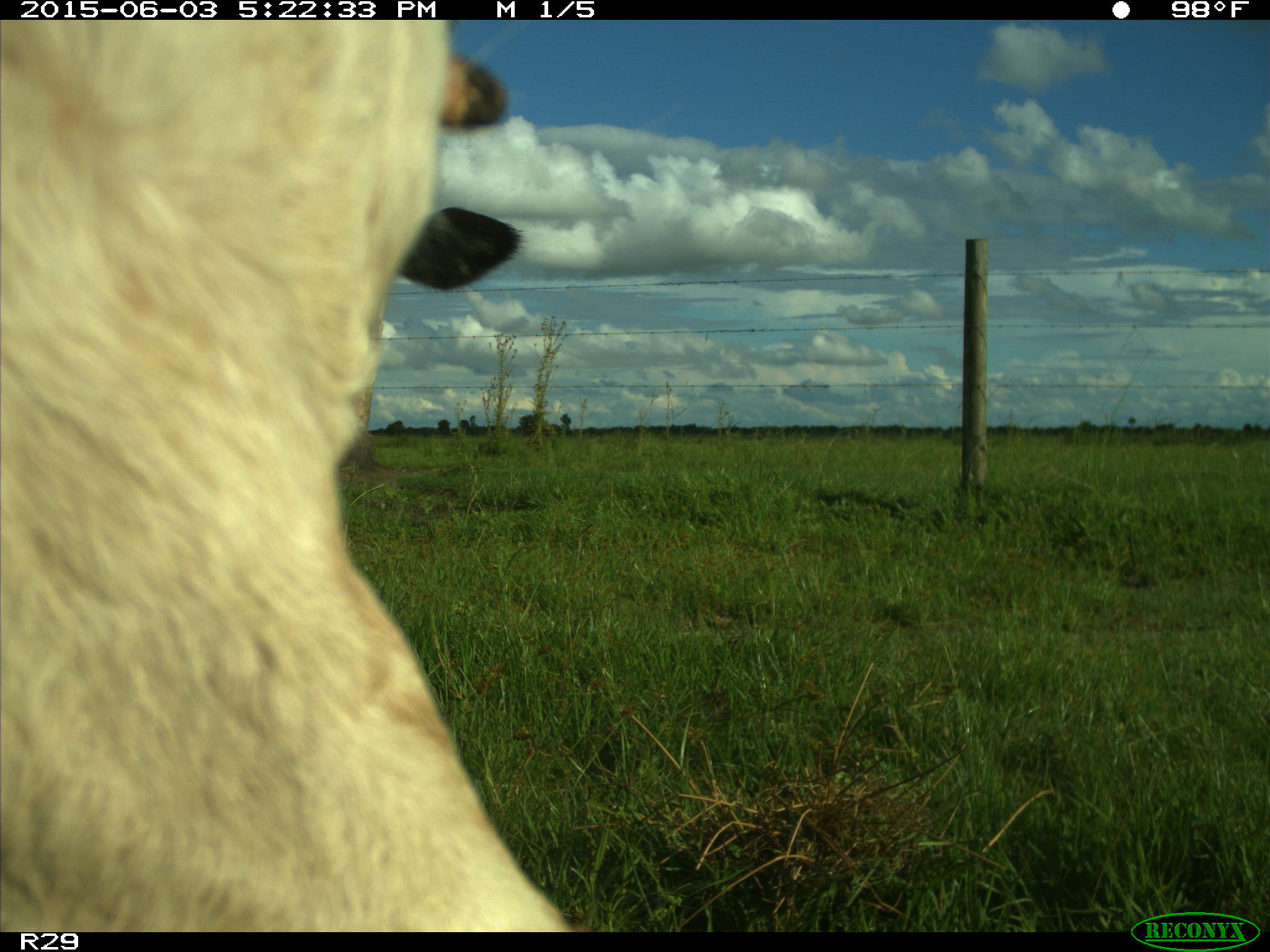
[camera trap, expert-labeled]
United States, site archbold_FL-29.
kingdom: Animalia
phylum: Chordata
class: Mammalia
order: Artiodactyla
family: Bovidae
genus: Bos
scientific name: Bos taurus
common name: domestic cow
Bos taurus (domestic cow).